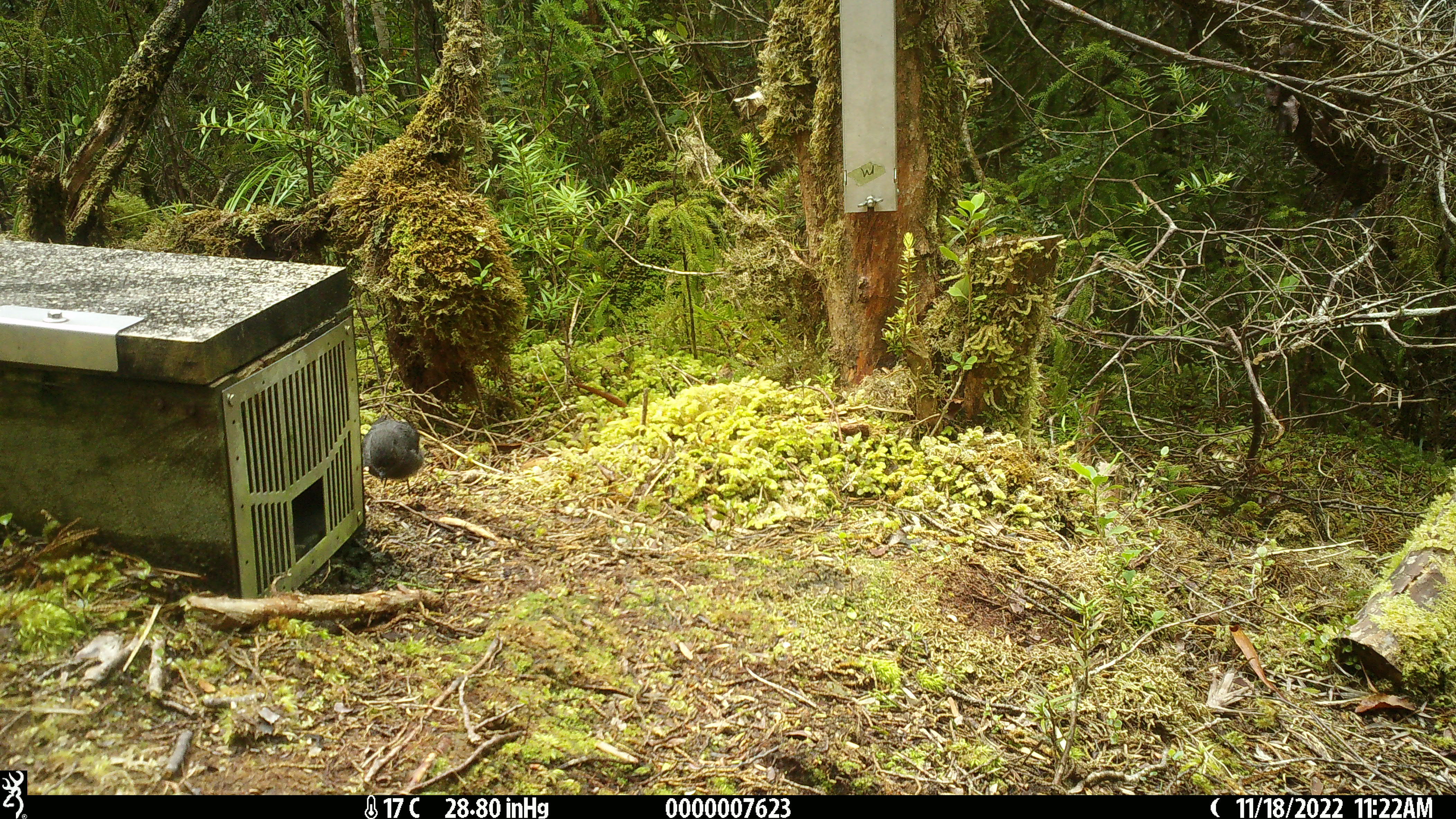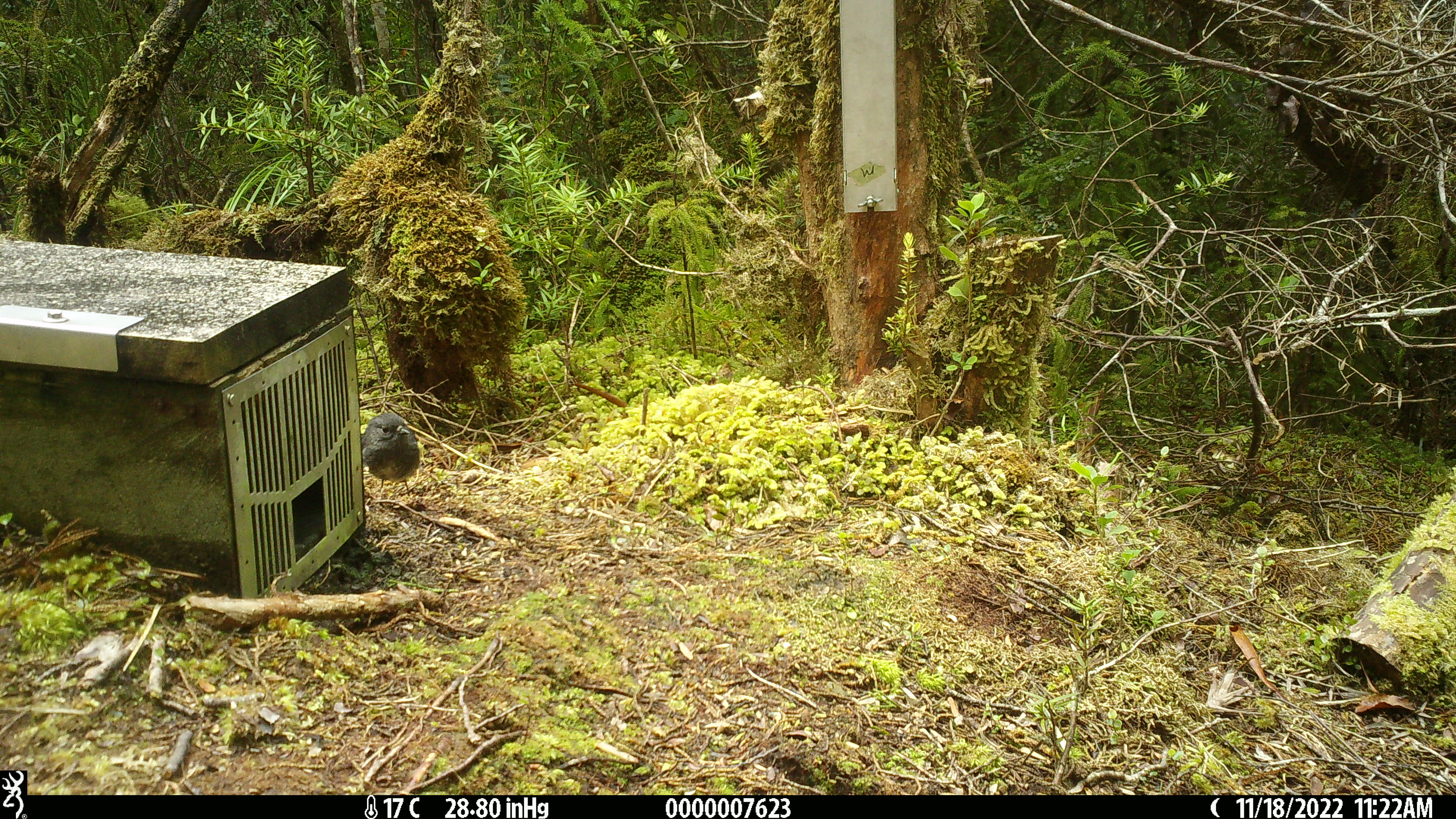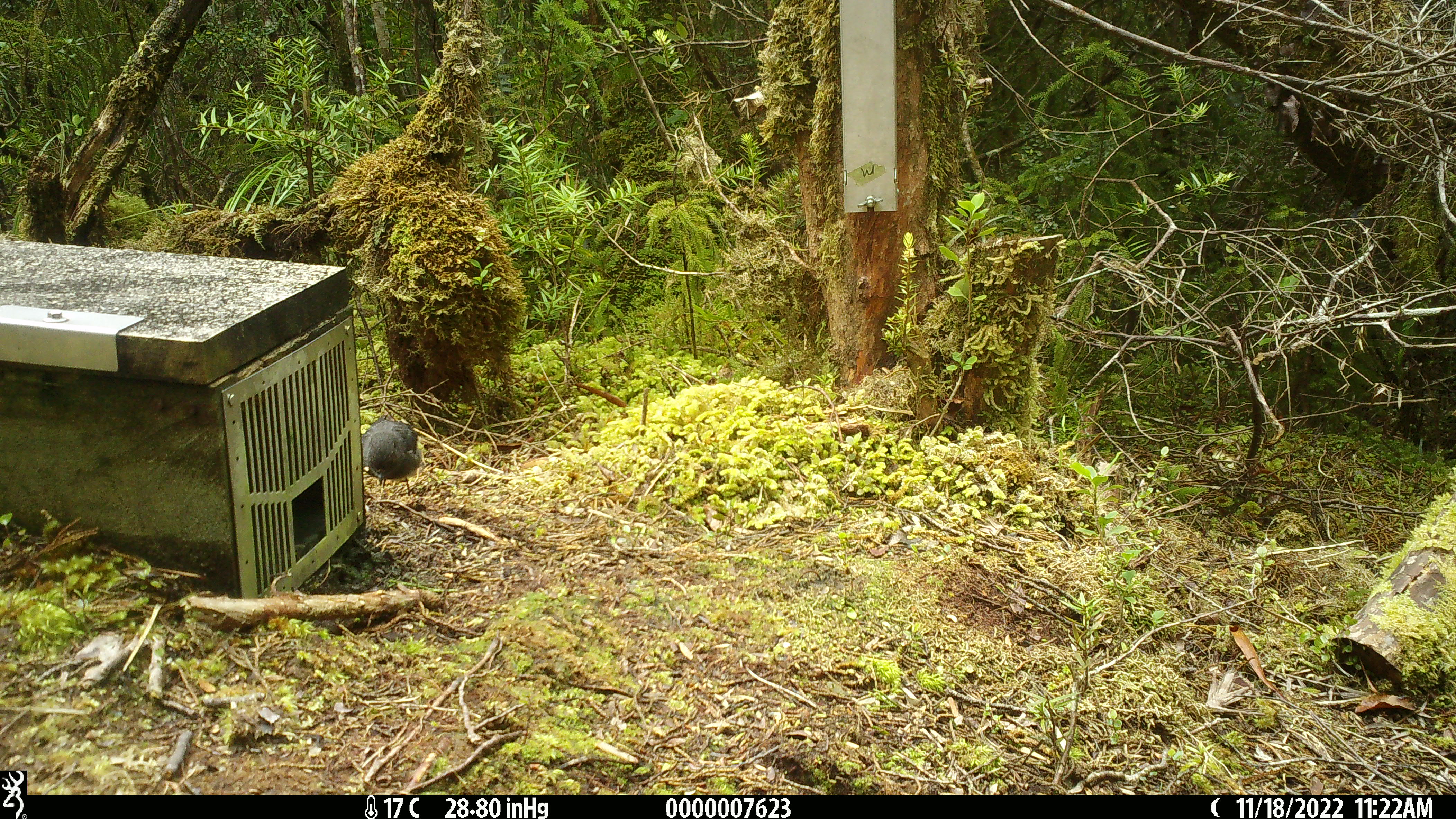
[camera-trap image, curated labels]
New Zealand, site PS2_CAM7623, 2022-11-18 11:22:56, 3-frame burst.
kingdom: Animalia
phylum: Chordata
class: Aves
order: Passeriformes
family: Petroicidae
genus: Petroica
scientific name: Petroica australis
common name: new zealand robin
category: robin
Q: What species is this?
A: Robin (new zealand robin) (Petroica australis).